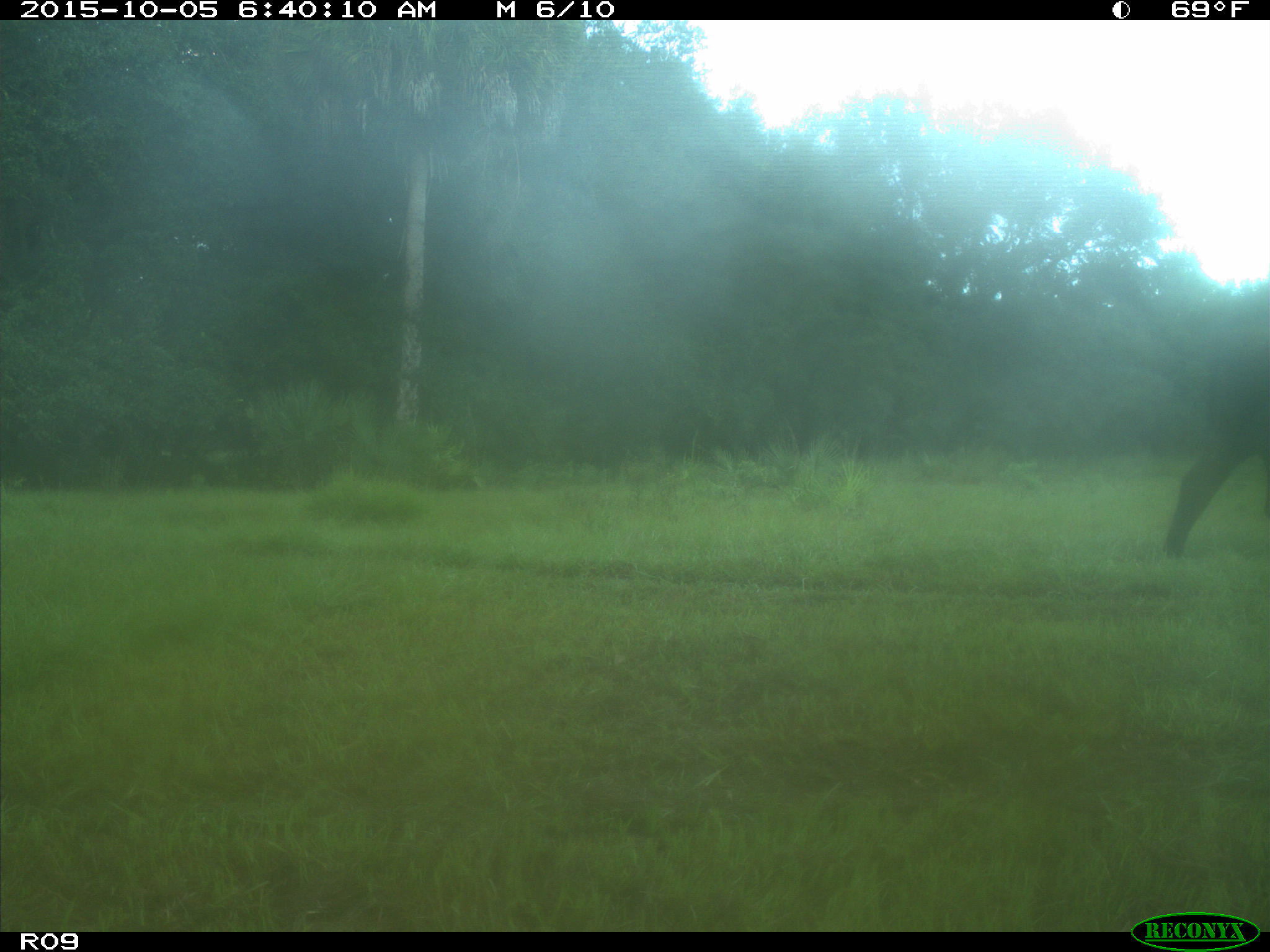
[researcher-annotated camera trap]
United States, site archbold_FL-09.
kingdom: Animalia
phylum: Chordata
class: Mammalia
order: Artiodactyla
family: Bovidae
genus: Bos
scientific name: Bos taurus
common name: domestic cow